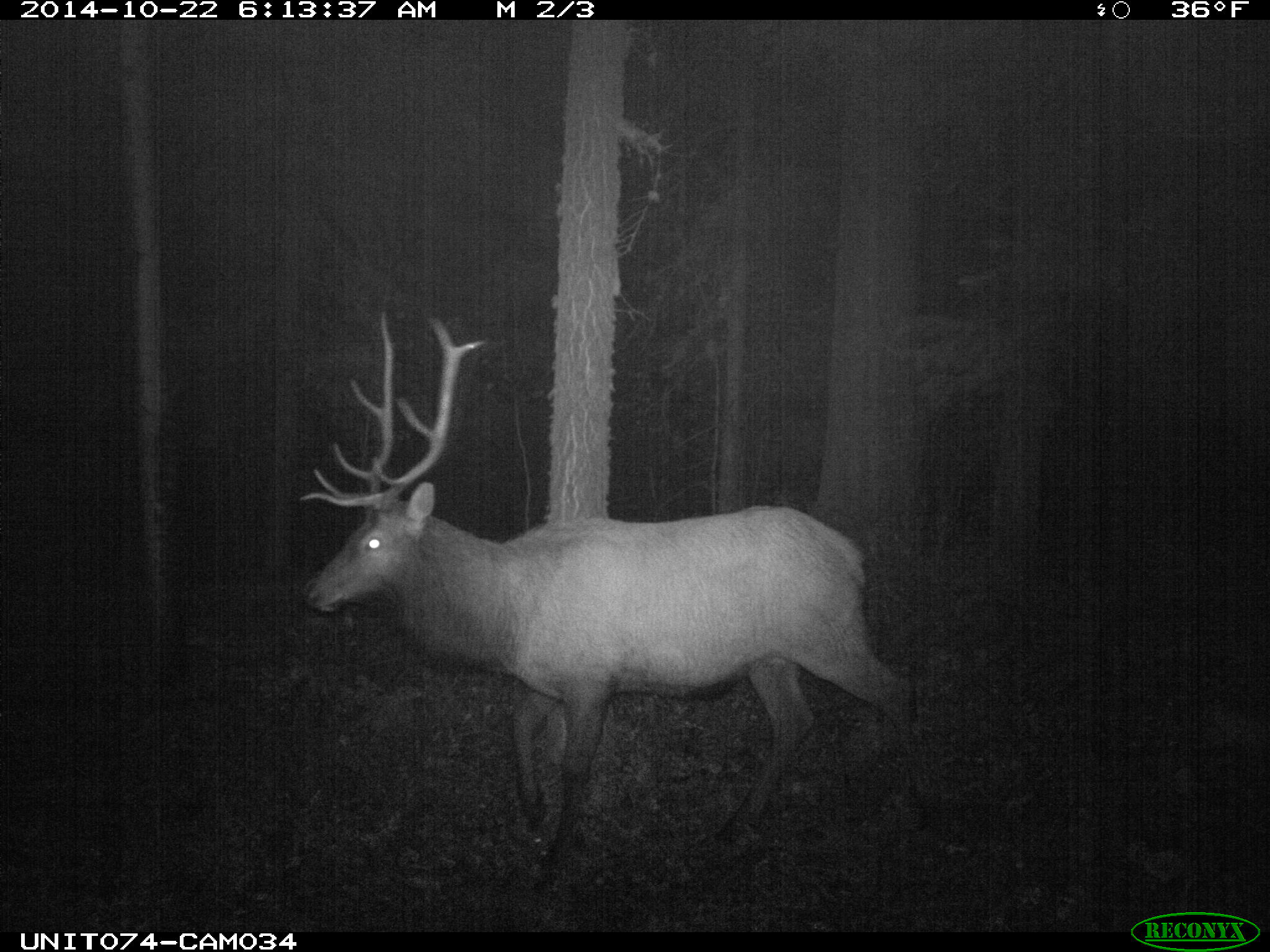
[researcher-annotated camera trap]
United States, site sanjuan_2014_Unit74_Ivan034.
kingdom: Animalia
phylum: Chordata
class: Mammalia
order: Artiodactyla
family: Cervidae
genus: Cervus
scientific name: Cervus elaphus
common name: red deer